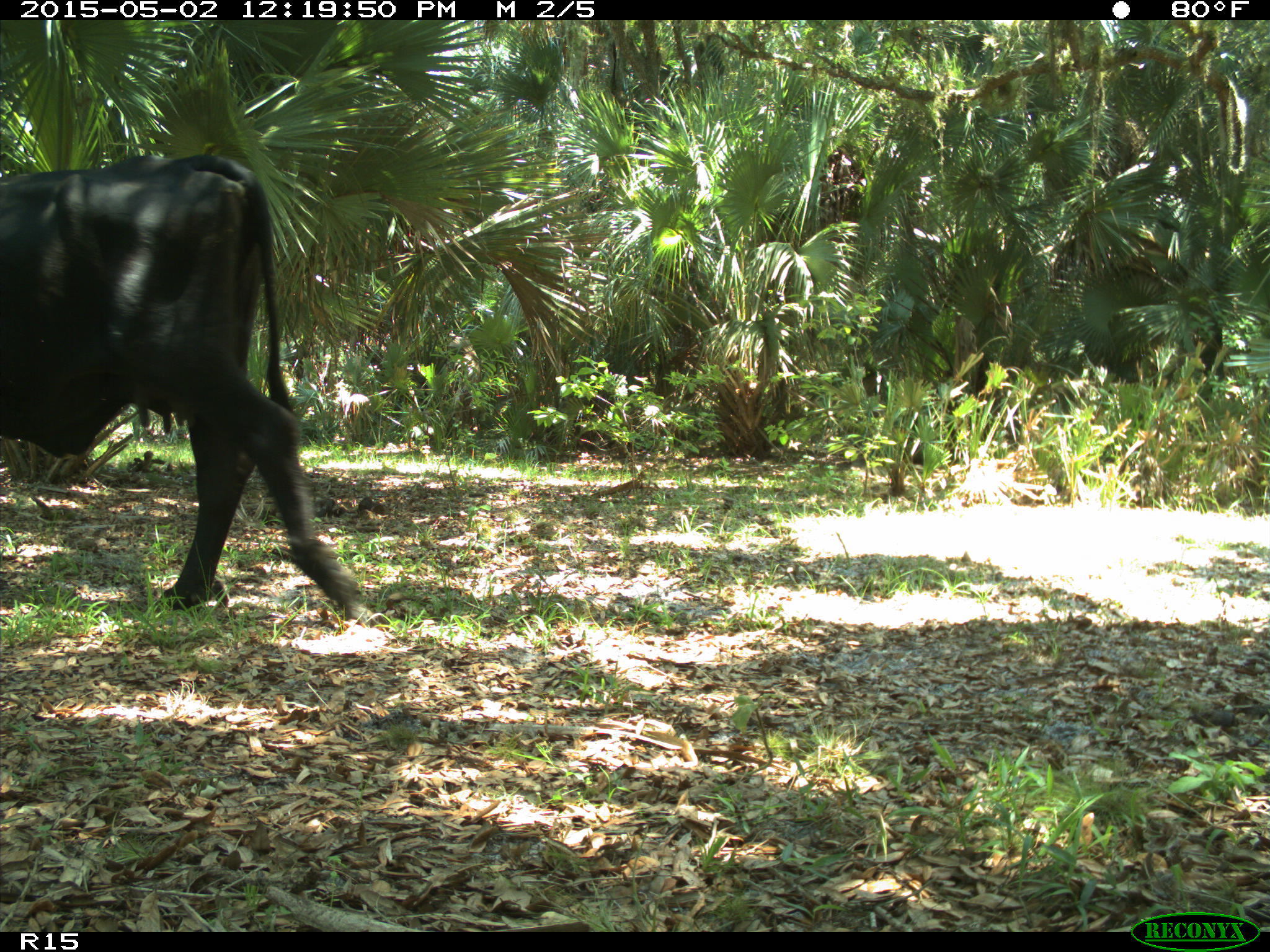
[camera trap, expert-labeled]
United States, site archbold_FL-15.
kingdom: Animalia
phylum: Chordata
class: Mammalia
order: Artiodactyla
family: Bovidae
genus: Bos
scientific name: Bos taurus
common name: domestic cow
Bos taurus (domestic cow).